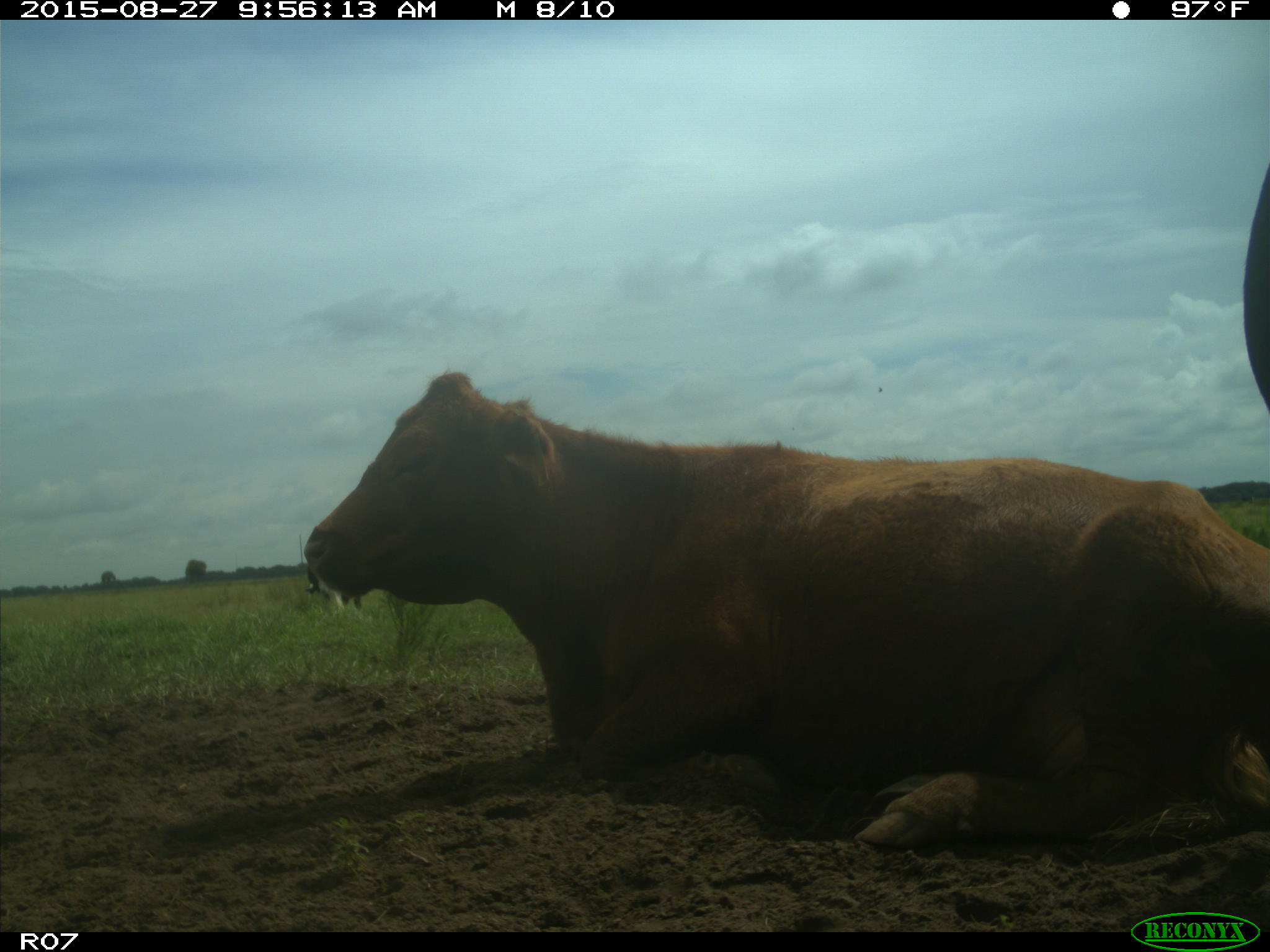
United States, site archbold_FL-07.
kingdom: Animalia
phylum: Chordata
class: Mammalia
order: Artiodactyla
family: Bovidae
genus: Bos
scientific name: Bos taurus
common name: domestic cow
Bos taurus (domestic cow).